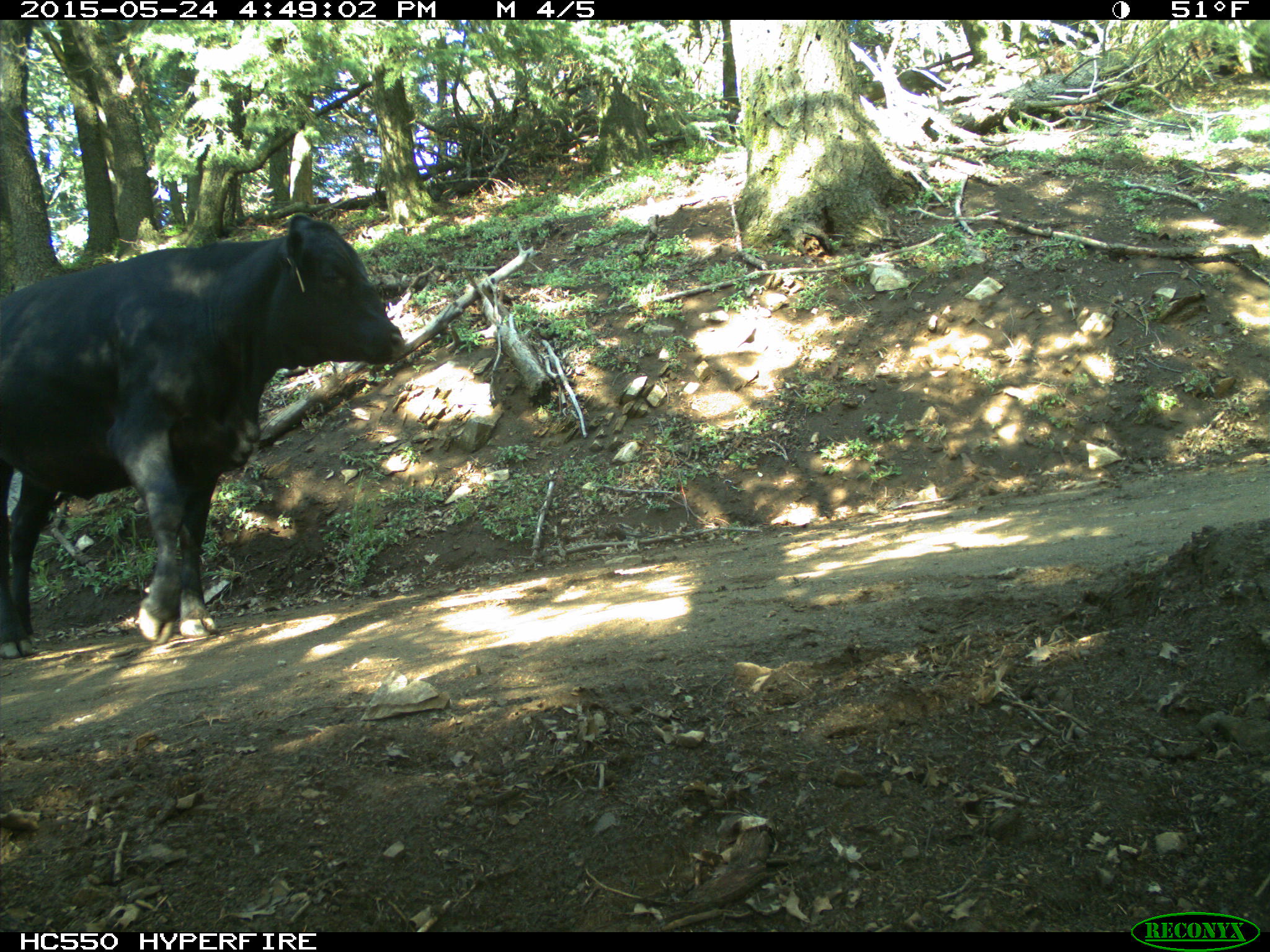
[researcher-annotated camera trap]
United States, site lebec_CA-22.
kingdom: Animalia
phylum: Chordata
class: Mammalia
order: Artiodactyla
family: Bovidae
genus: Bos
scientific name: Bos taurus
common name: domestic cow